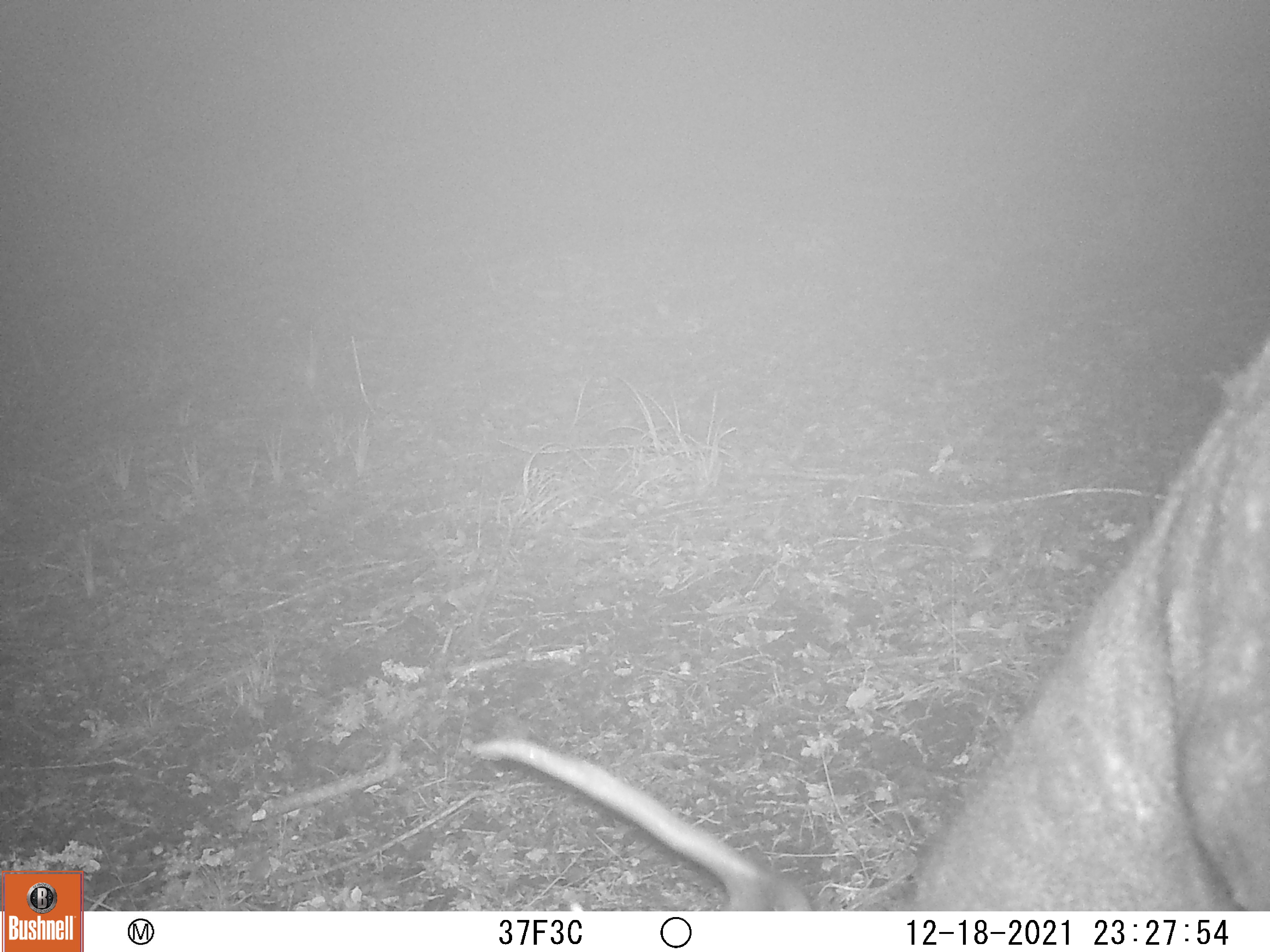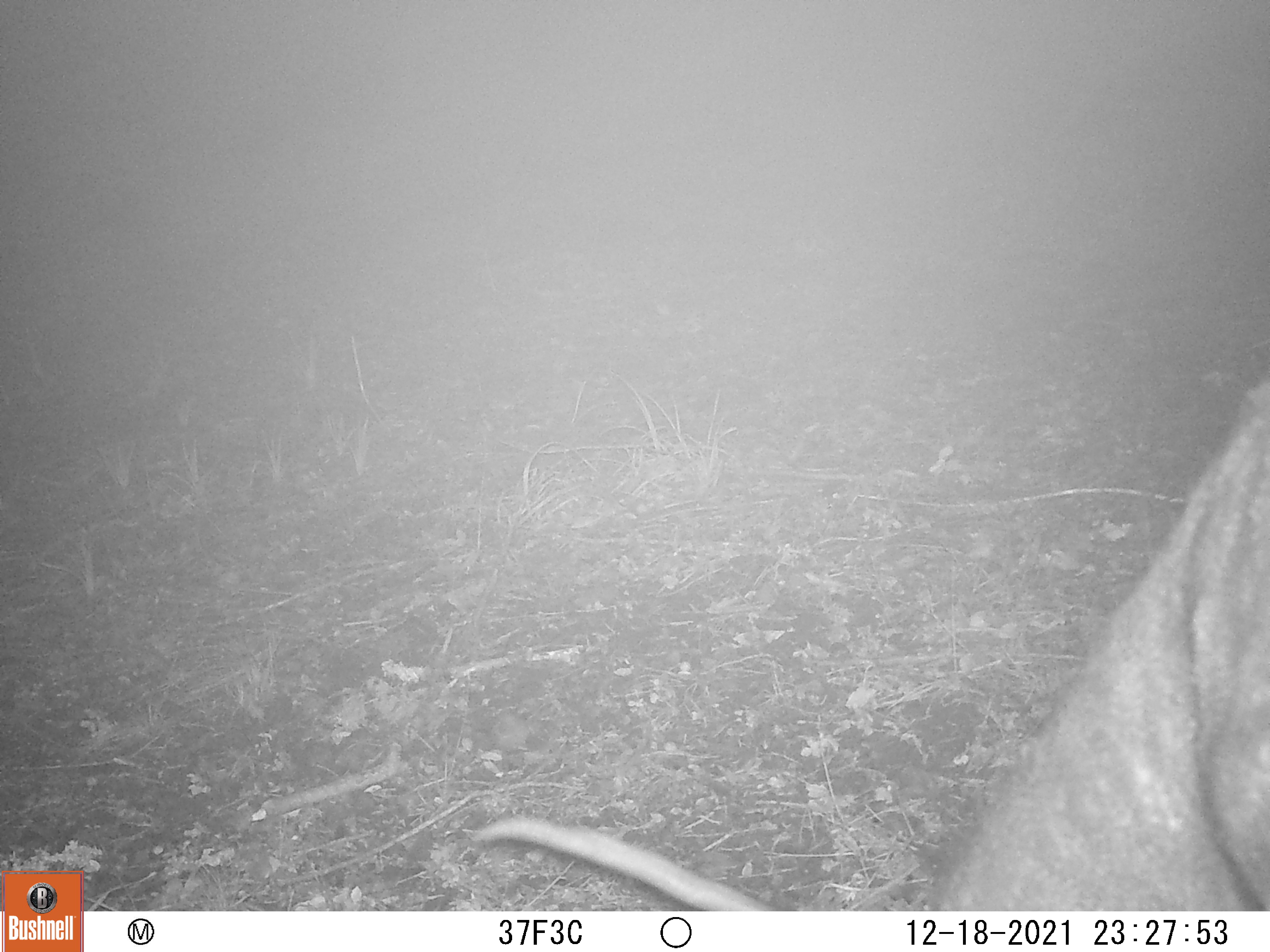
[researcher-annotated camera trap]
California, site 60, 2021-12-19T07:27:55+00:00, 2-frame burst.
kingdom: Animalia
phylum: Chordata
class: Mammalia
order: Artiodactyla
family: Cervidae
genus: Odocoileus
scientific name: Odocoileus hemionus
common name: mule deer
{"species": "mule deer (Odocoileus hemionus)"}